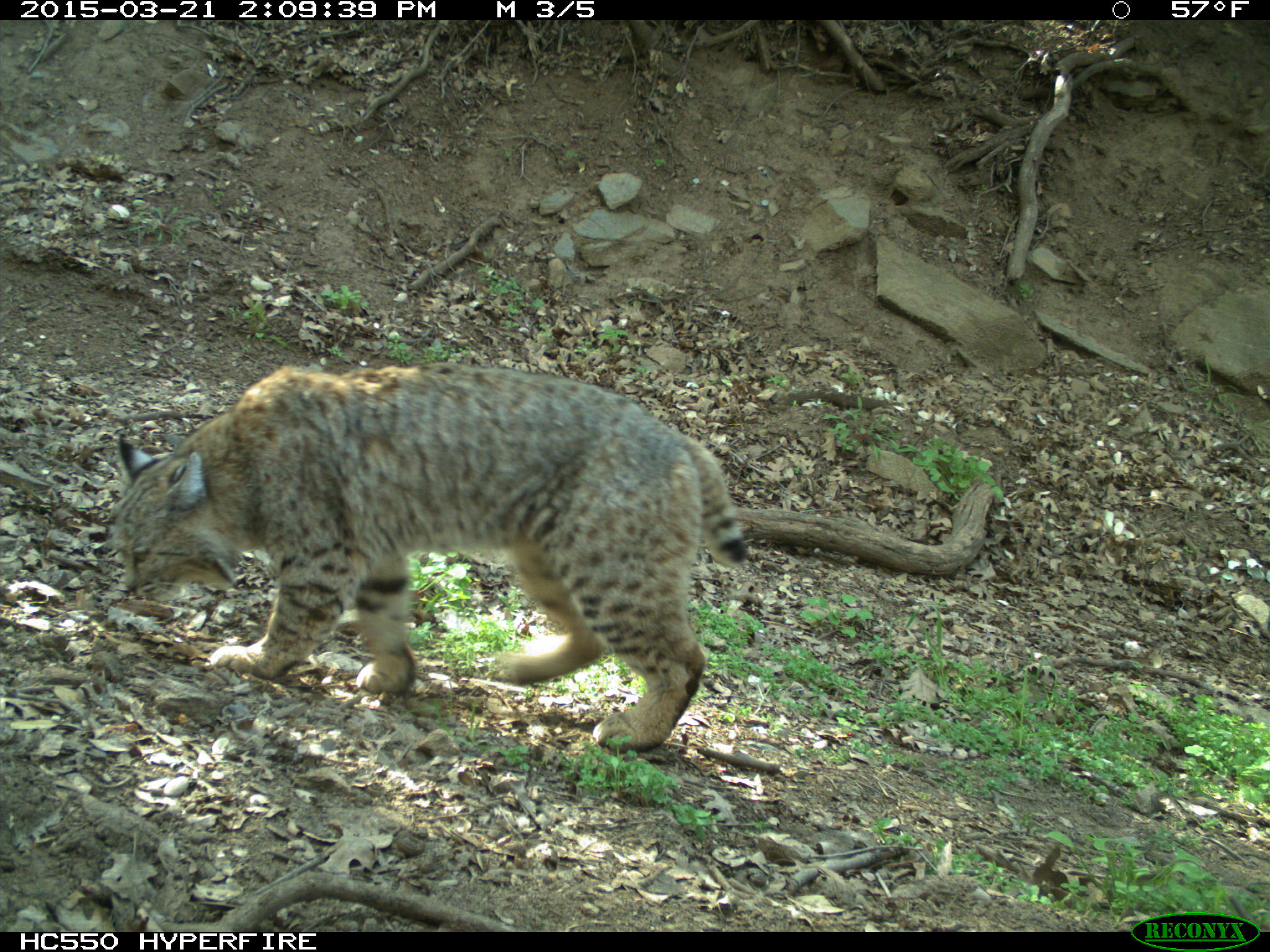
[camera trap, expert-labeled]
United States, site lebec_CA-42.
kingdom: Animalia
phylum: Chordata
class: Mammalia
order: Carnivora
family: Felidae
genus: Lynx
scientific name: Lynx rufus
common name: bobcat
Lynx rufus (bobcat).